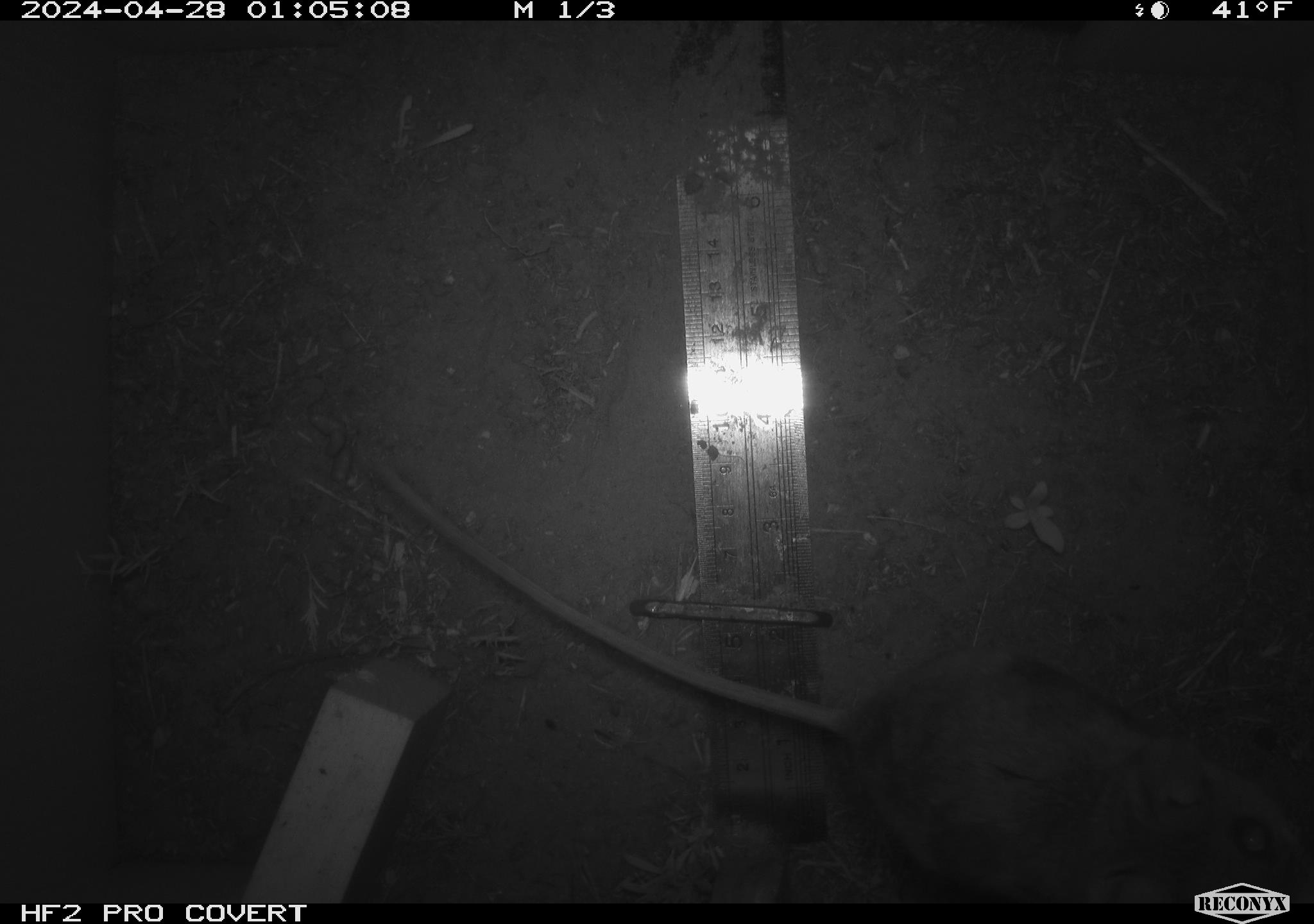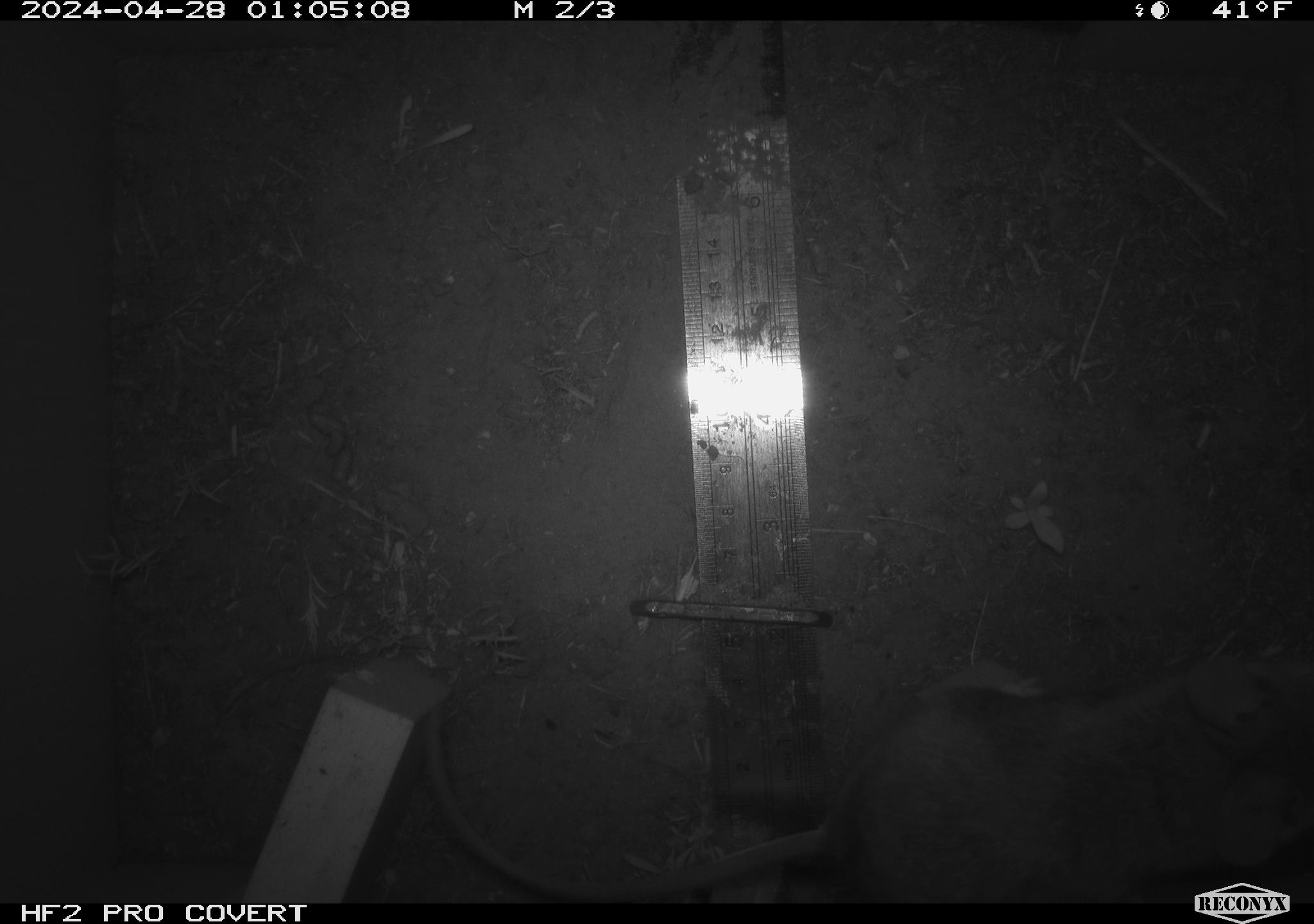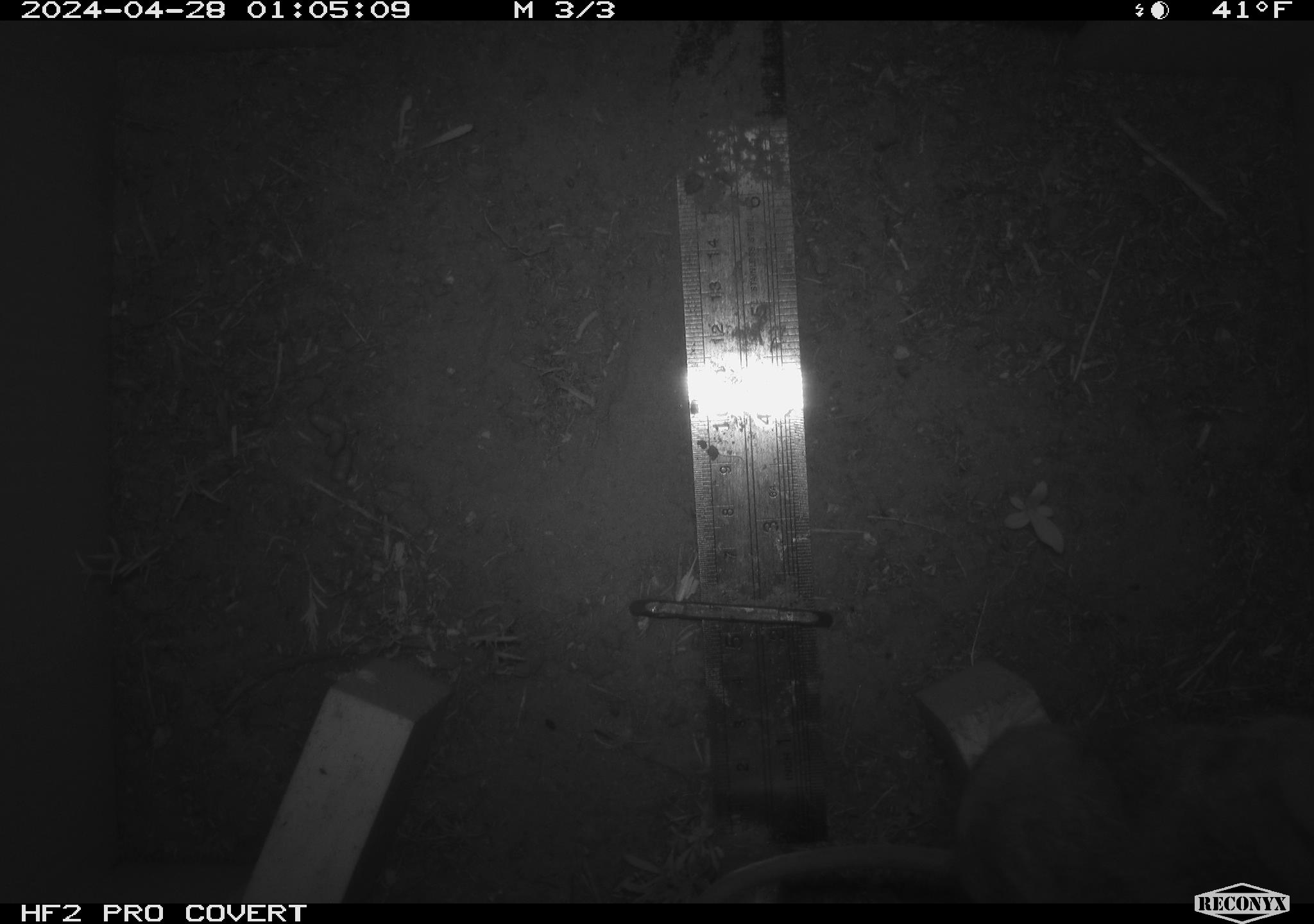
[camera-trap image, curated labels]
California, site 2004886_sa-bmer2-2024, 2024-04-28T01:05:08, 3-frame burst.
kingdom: Animalia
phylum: Chordata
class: Mammalia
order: Rodentia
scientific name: Rodentia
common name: woodrat or rat or mouse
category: woodrat or rat or mouse species